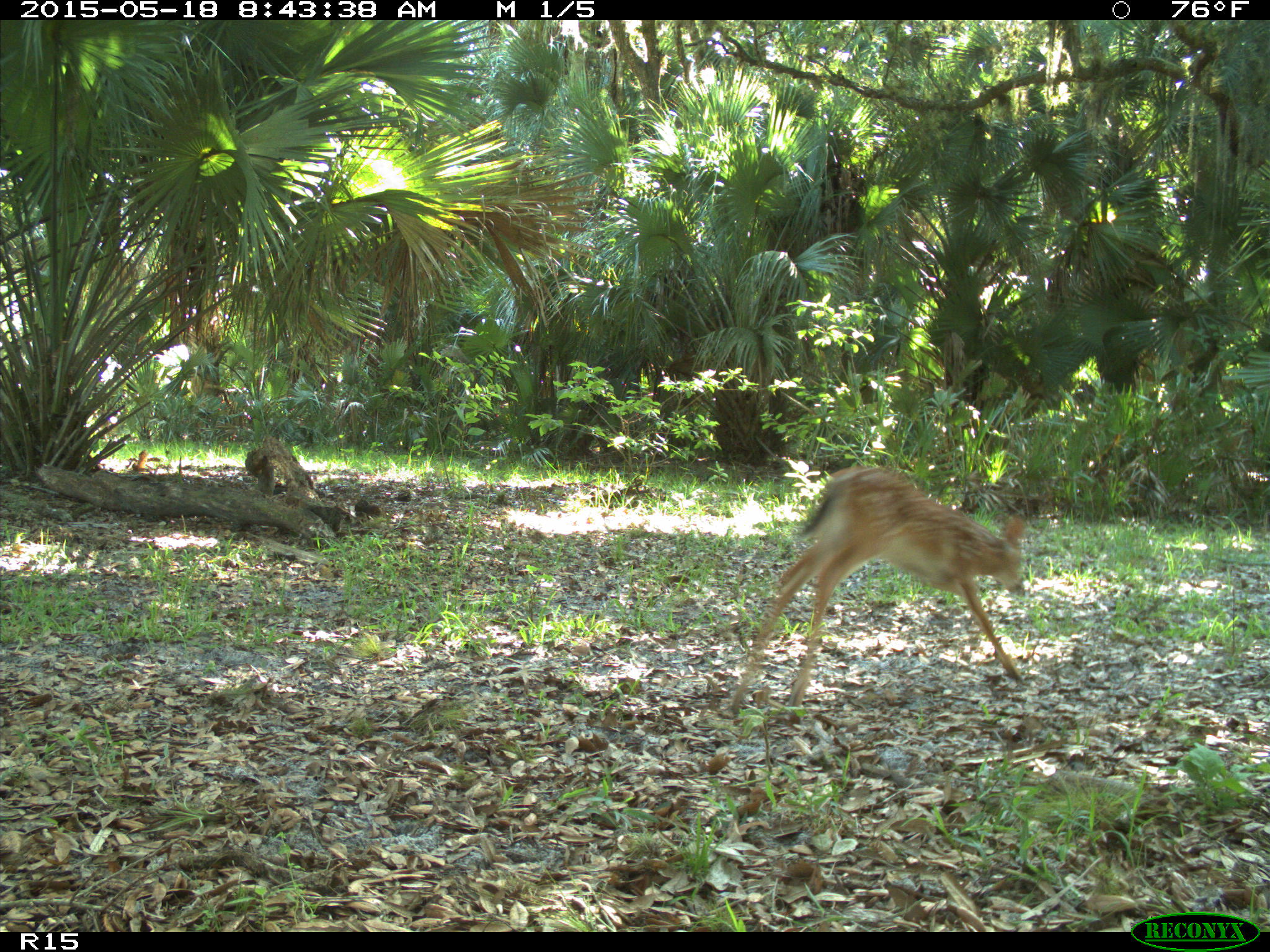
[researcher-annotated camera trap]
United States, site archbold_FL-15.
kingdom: Animalia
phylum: Chordata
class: Mammalia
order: Artiodactyla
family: Cervidae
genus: Odocoileus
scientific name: Odocoileus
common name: deer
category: unidentified deer